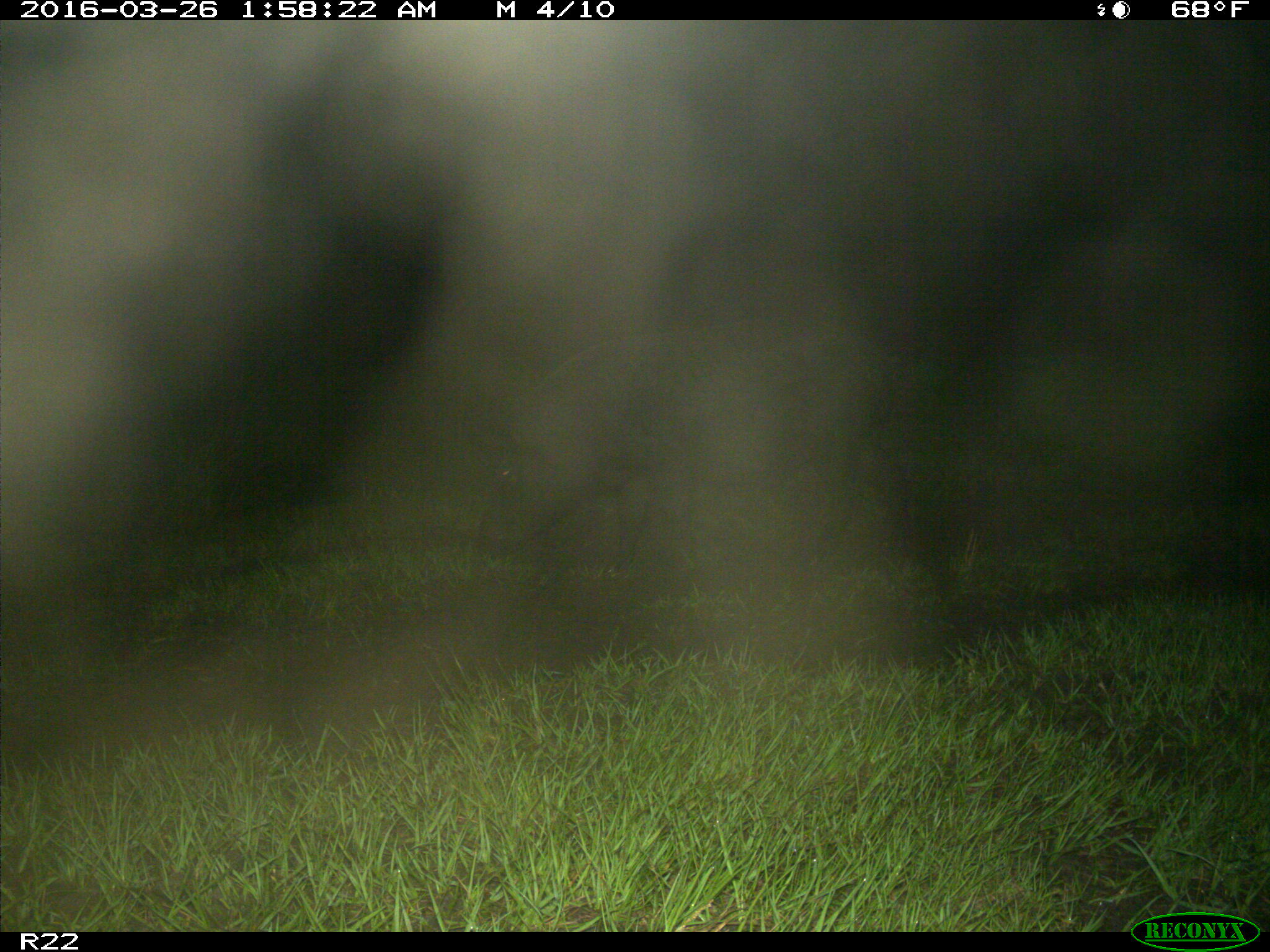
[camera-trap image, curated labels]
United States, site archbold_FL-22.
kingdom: Animalia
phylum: Chordata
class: Mammalia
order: Artiodactyla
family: Suidae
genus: Sus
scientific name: Sus scrofa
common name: wild boar